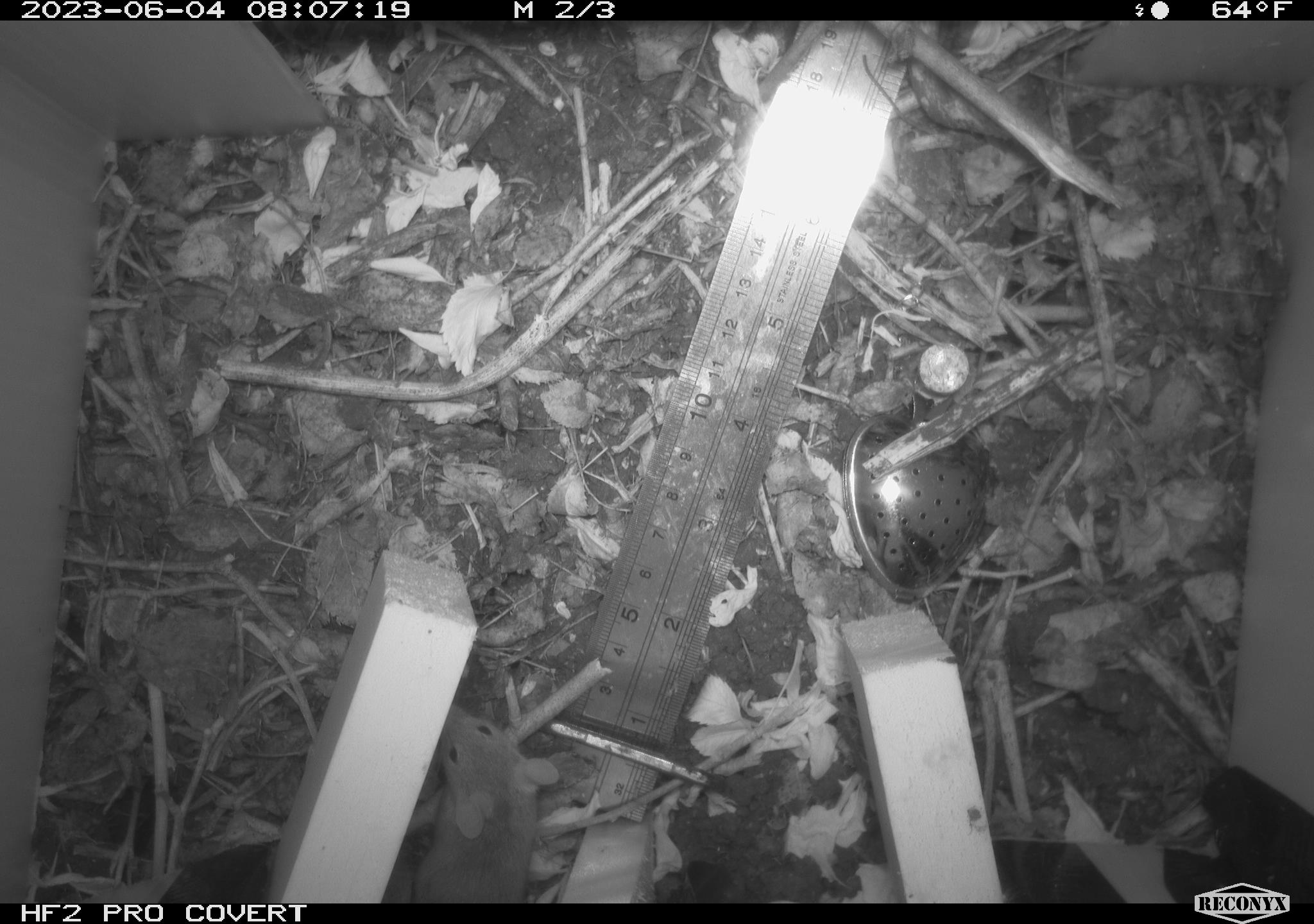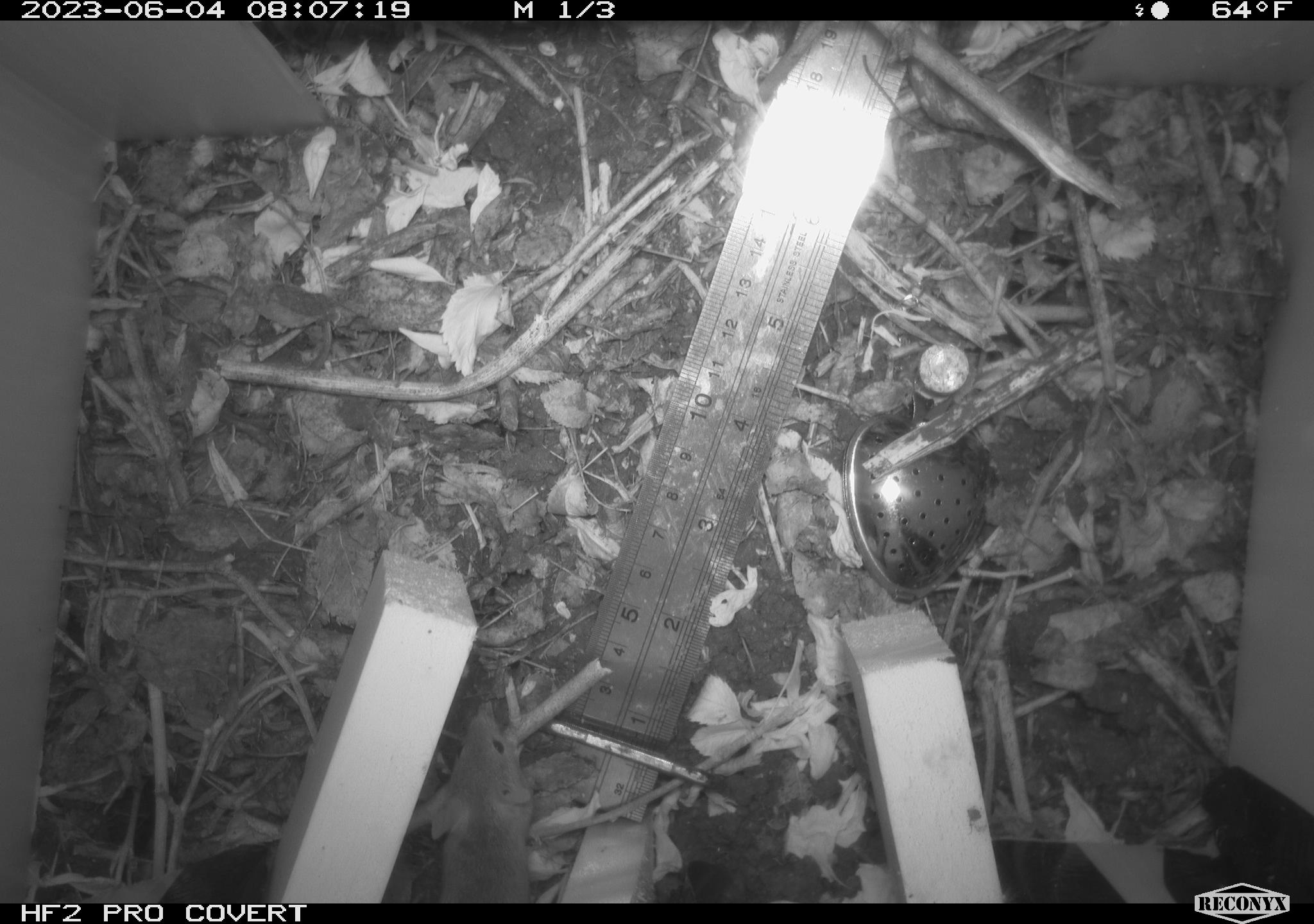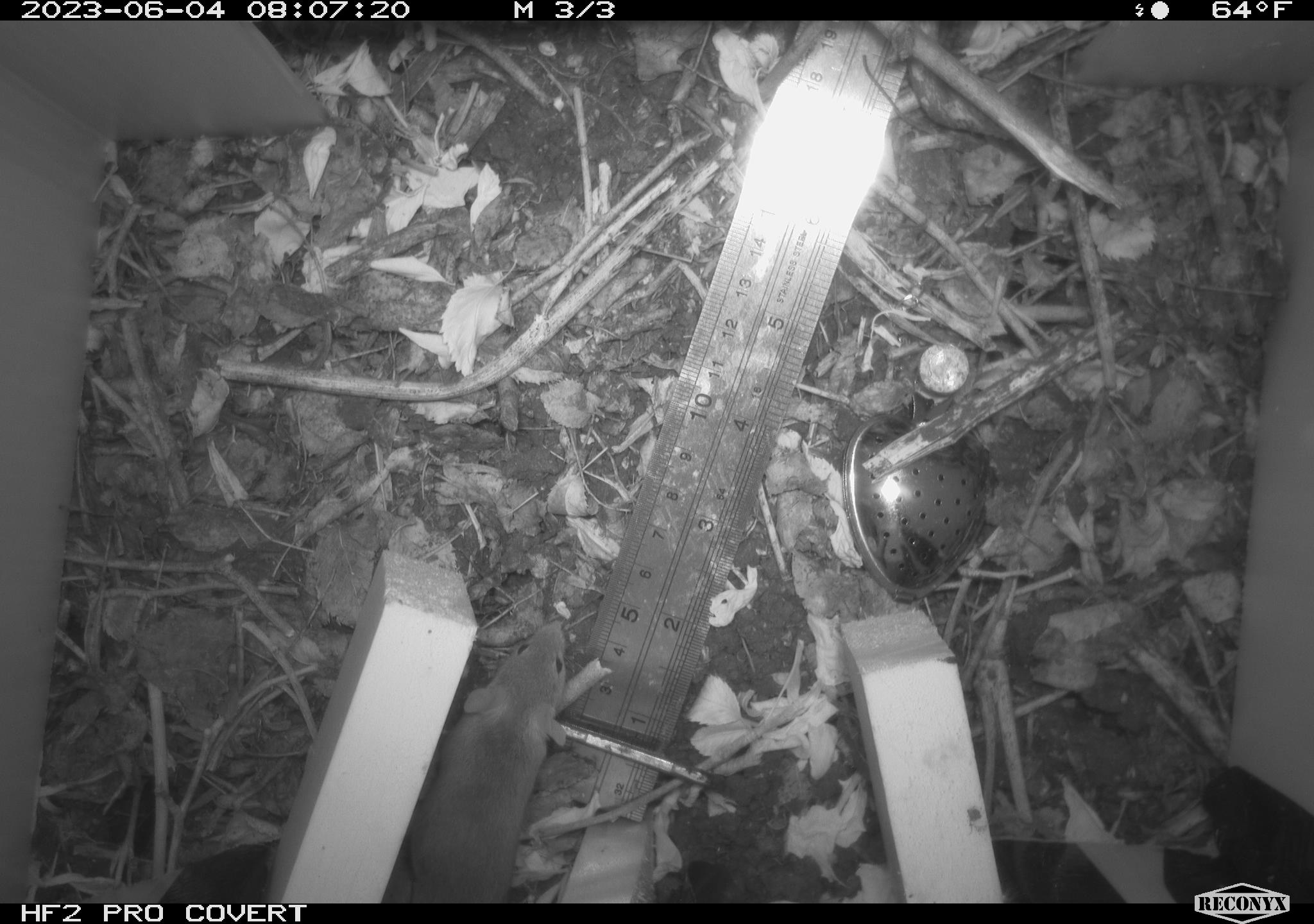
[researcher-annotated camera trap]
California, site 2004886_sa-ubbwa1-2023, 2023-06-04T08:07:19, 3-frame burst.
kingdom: Animalia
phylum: Chordata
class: Mammalia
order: Rodentia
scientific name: Rodentia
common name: rodent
Rodent (Rodentia).